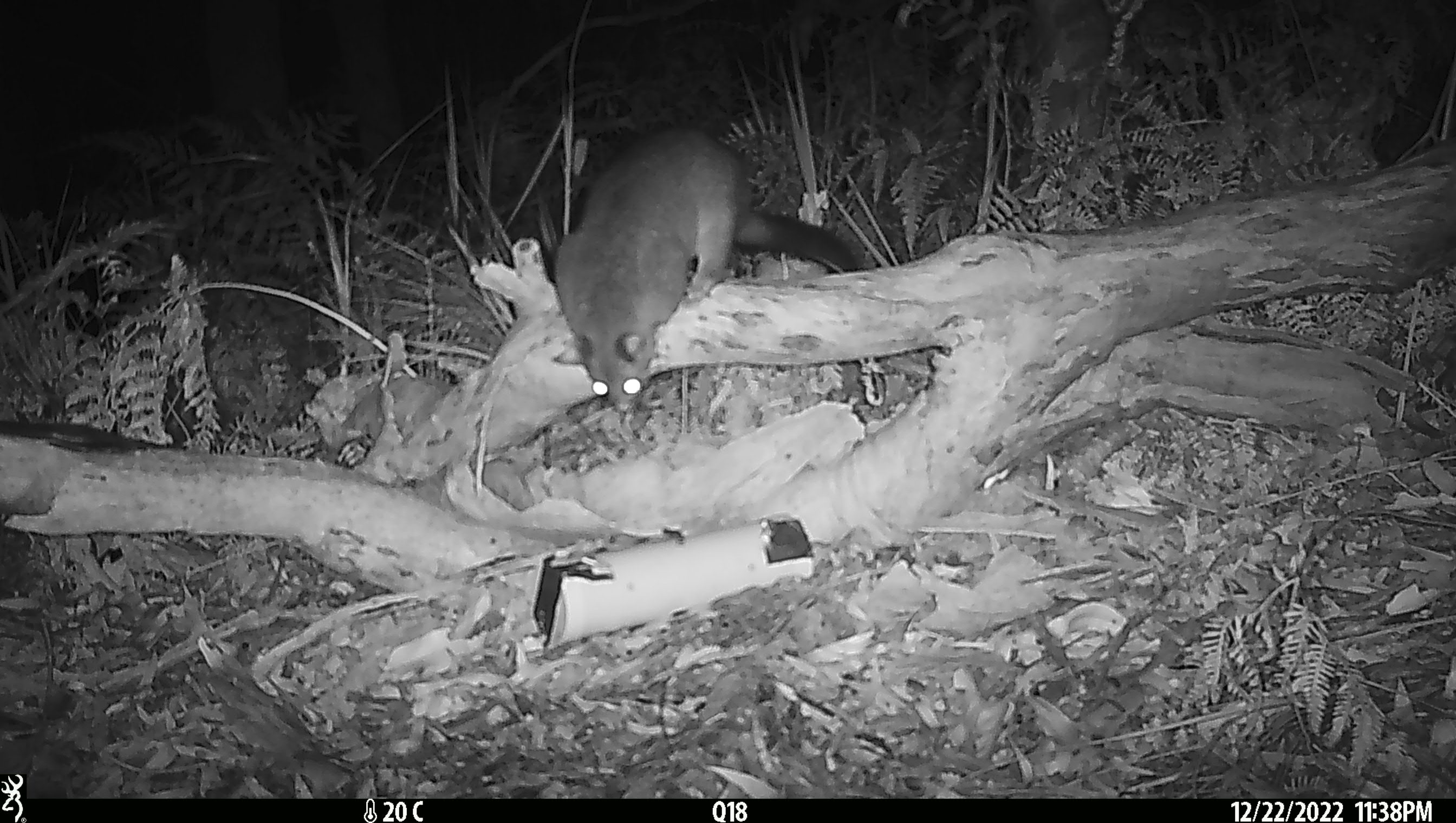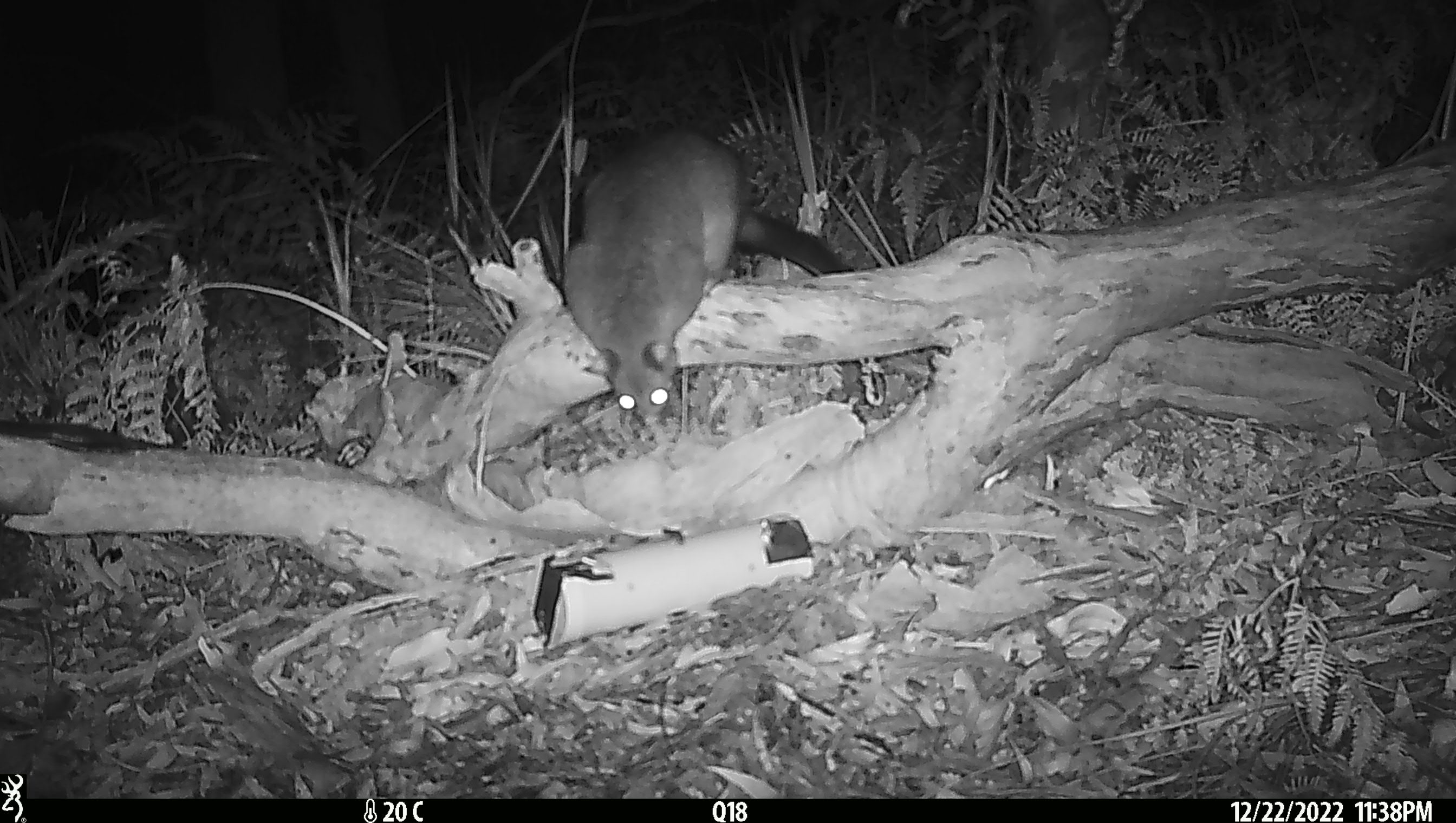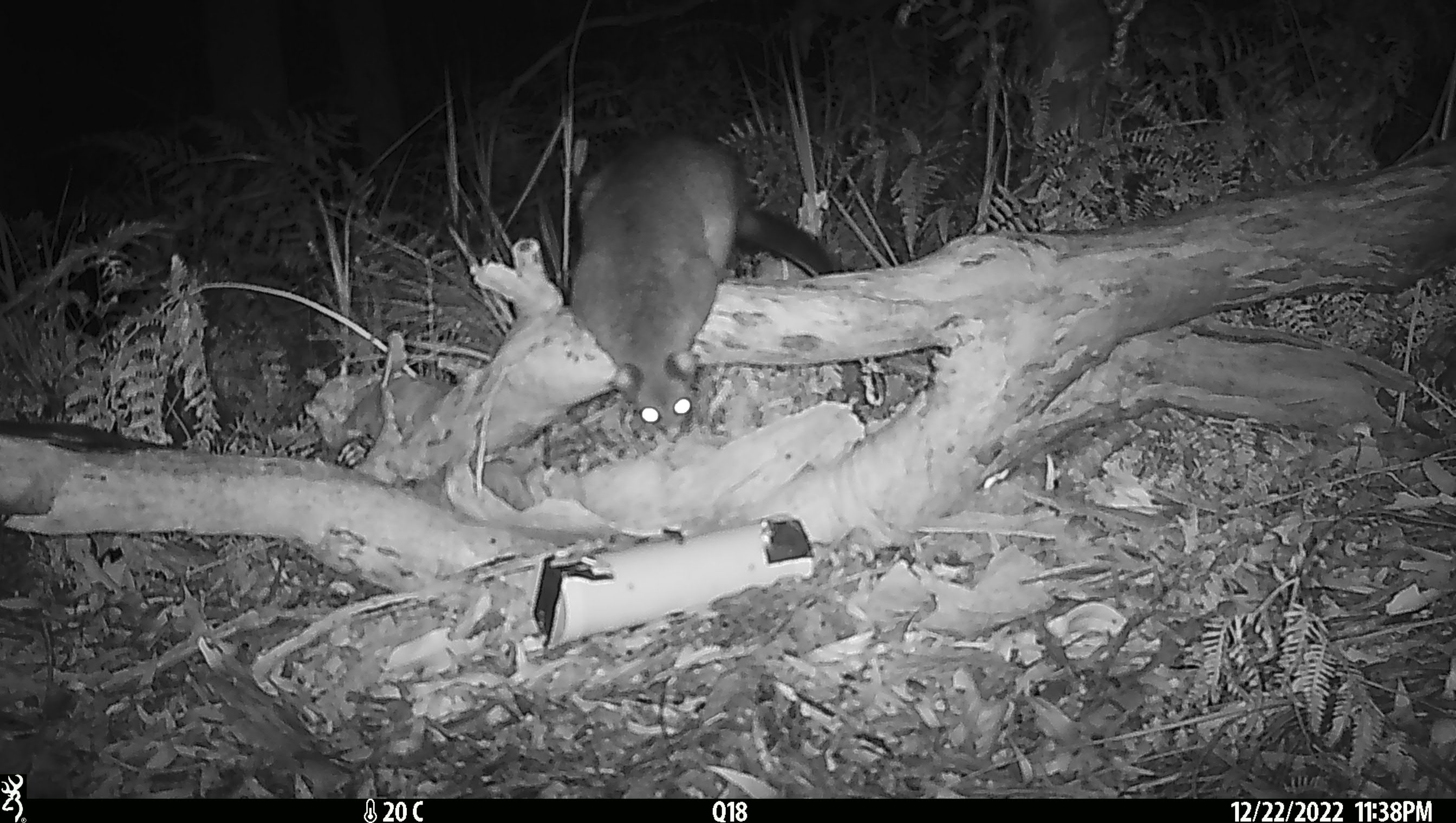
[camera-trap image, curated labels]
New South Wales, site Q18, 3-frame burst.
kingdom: Animalia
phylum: Chordata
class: Mammalia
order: Diprotodontia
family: Phalangeridae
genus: Trichosurus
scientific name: Trichosurus vulpecula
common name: common brushtail possum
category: possum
Possum (common brushtail possum) (Trichosurus vulpecula).